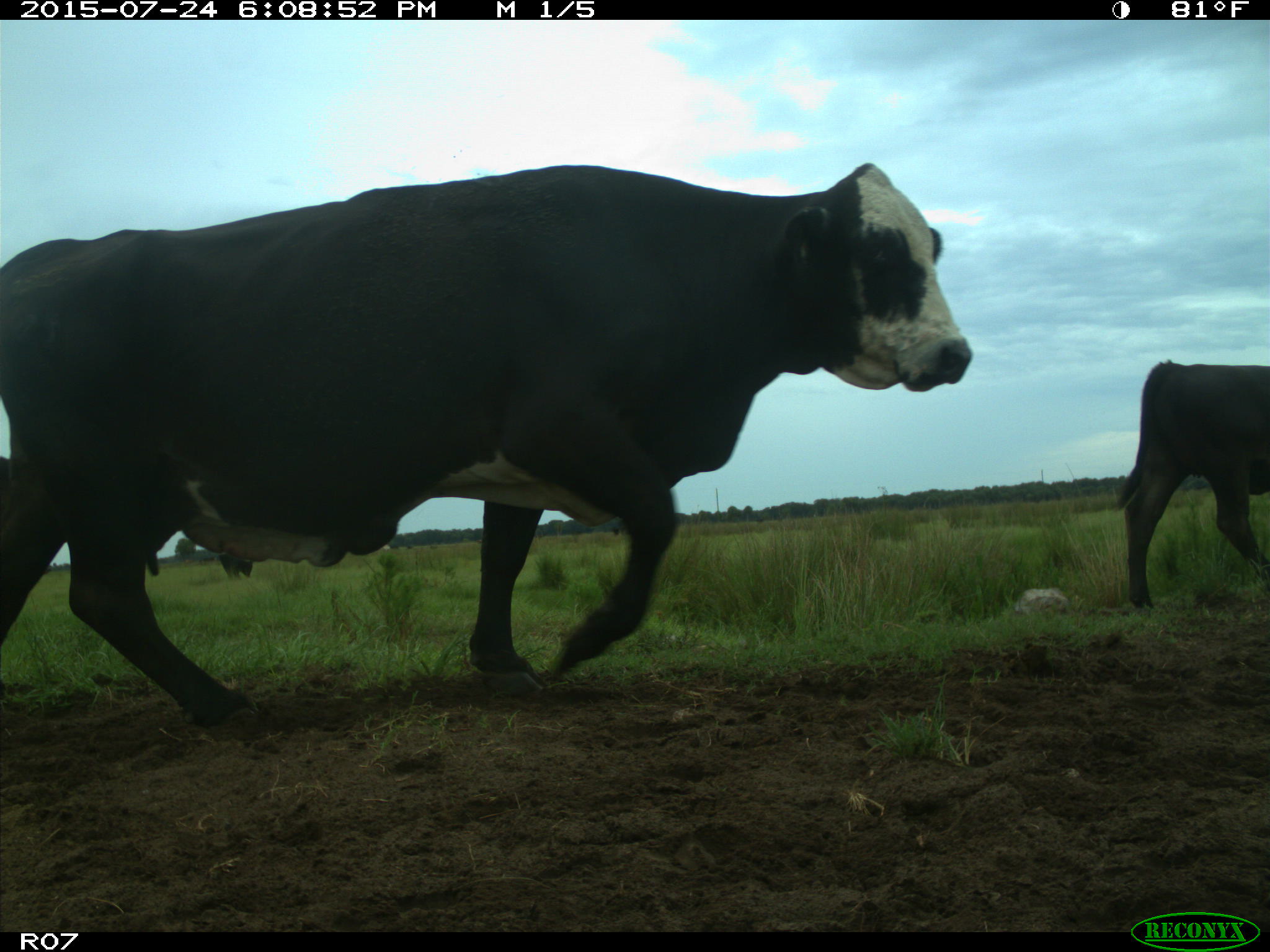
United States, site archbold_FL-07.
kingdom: Animalia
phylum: Chordata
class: Mammalia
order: Artiodactyla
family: Bovidae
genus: Bos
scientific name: Bos taurus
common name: domestic cow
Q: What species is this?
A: Bos taurus (domestic cow).